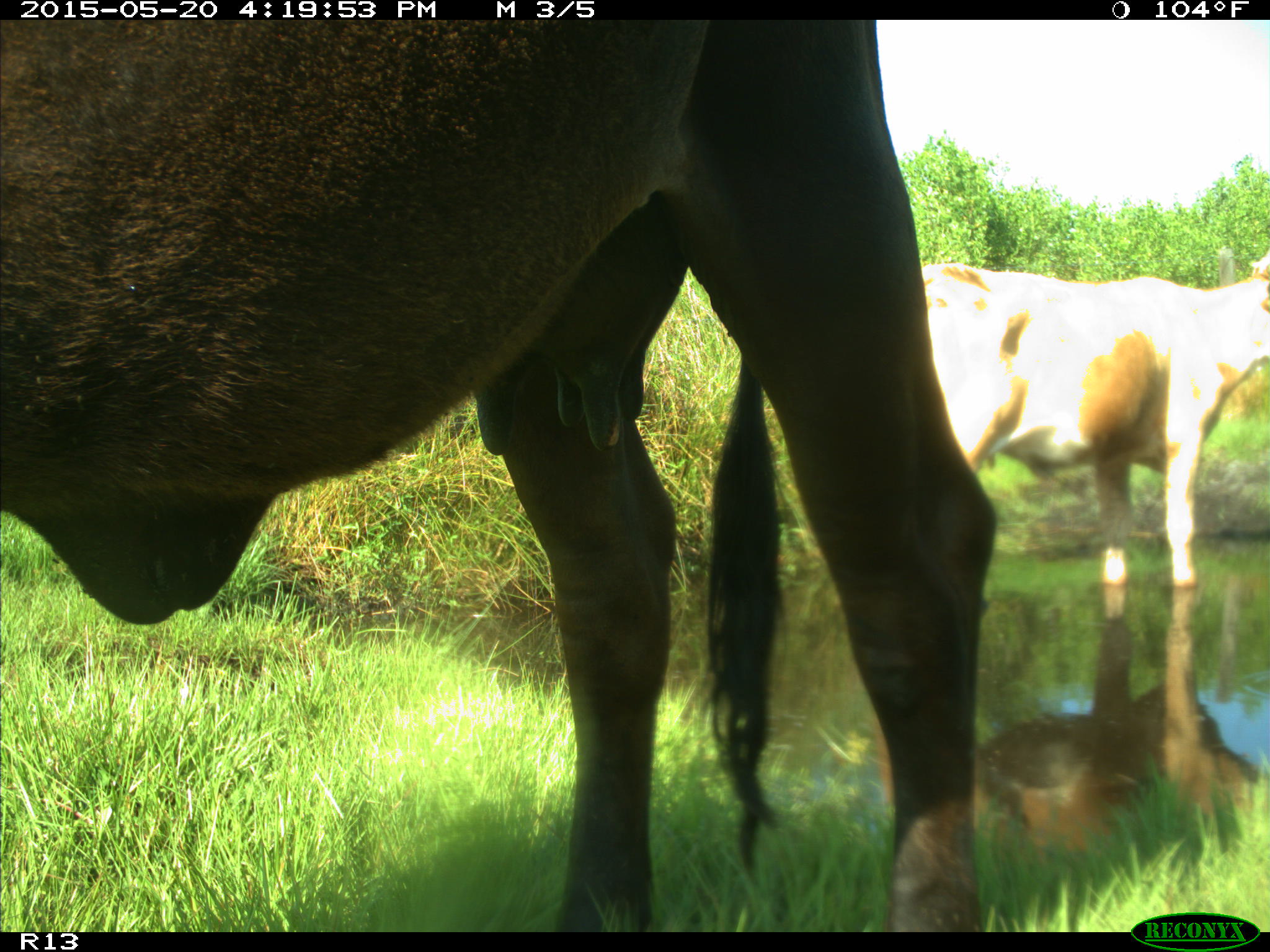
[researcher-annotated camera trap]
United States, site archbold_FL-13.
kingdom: Animalia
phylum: Chordata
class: Mammalia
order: Artiodactyla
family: Bovidae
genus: Bos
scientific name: Bos taurus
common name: domestic cow